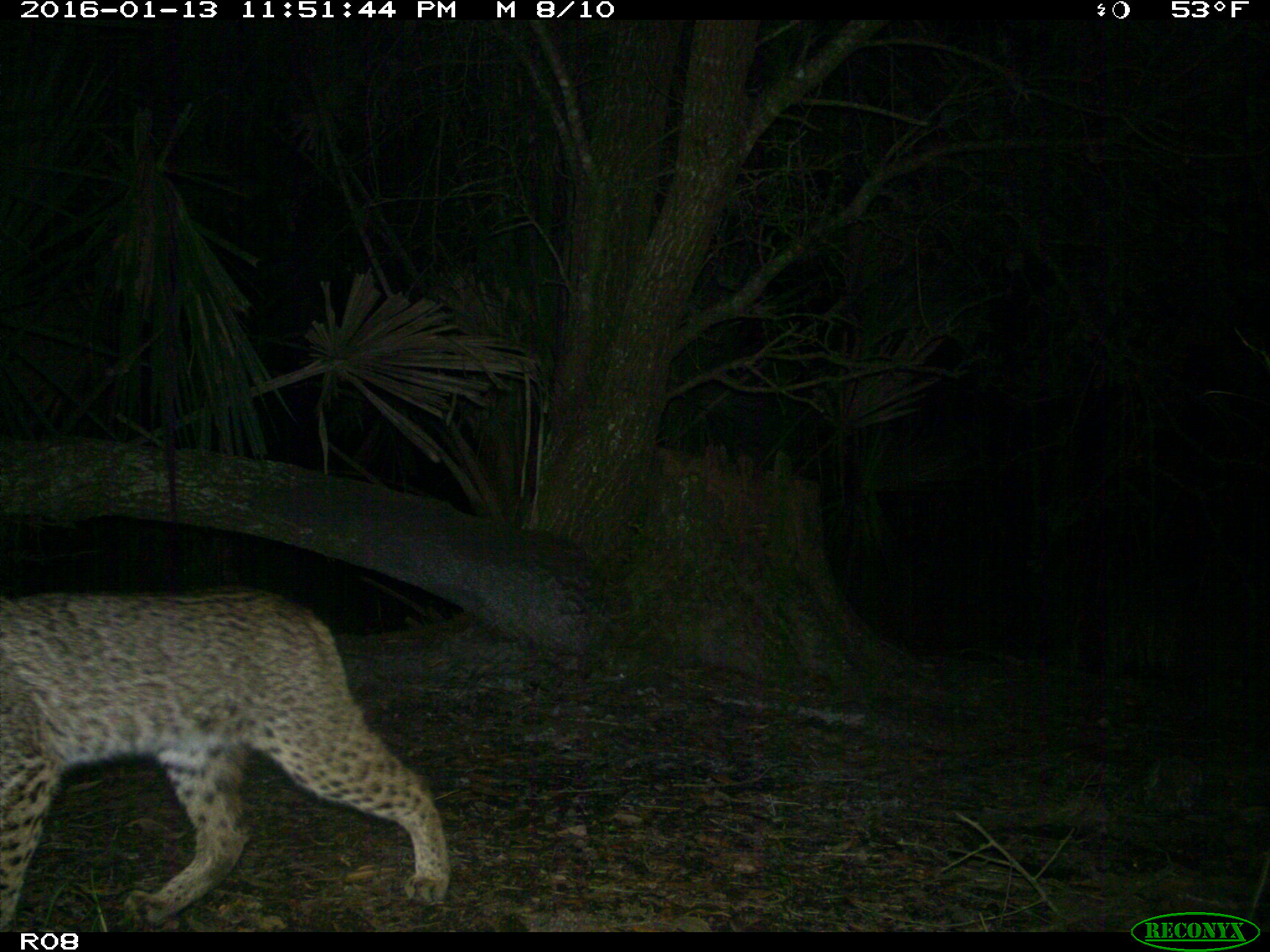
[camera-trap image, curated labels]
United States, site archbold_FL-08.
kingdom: Animalia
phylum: Chordata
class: Mammalia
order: Carnivora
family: Felidae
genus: Lynx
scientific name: Lynx rufus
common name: bobcat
Lynx rufus (bobcat).